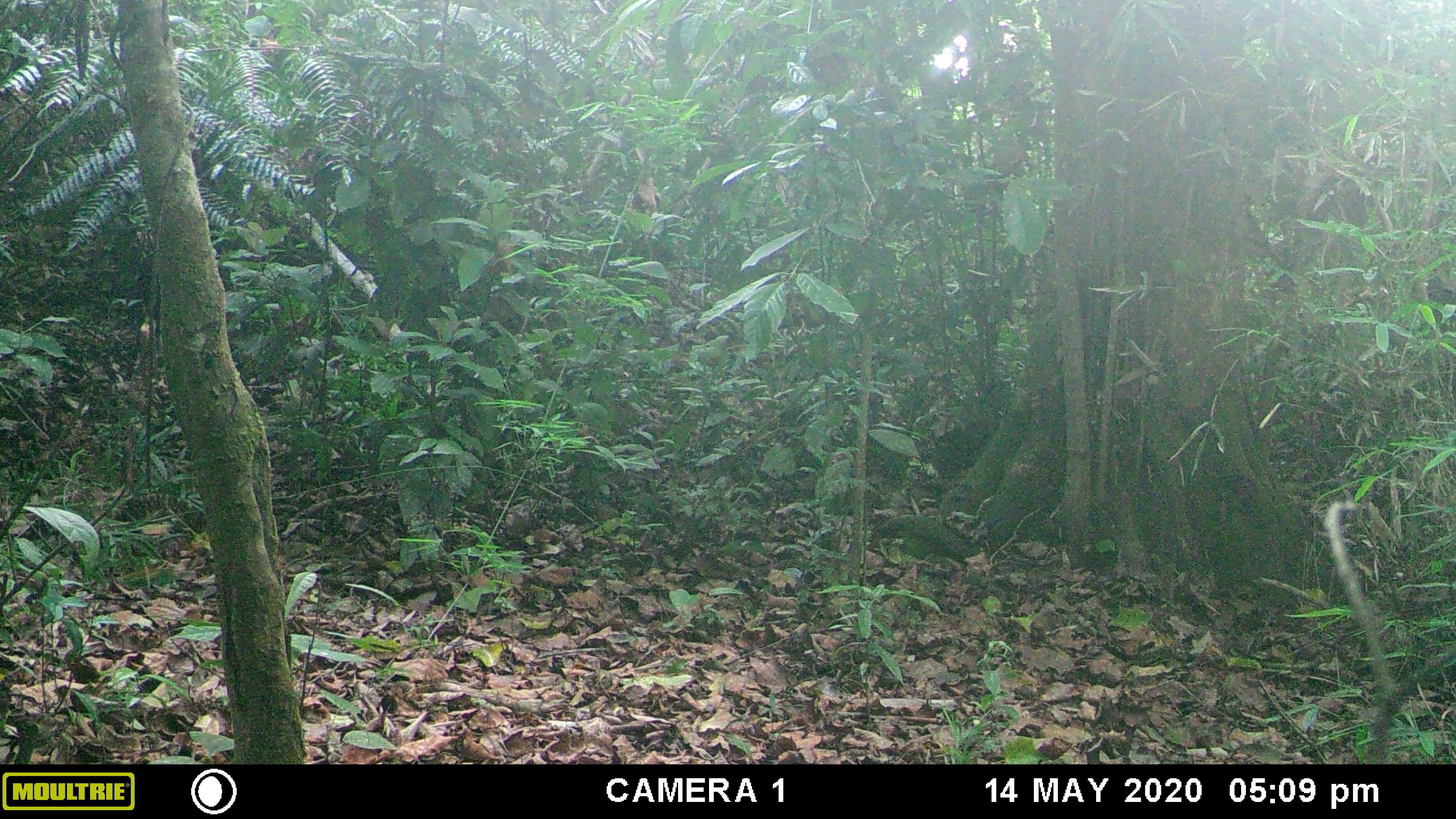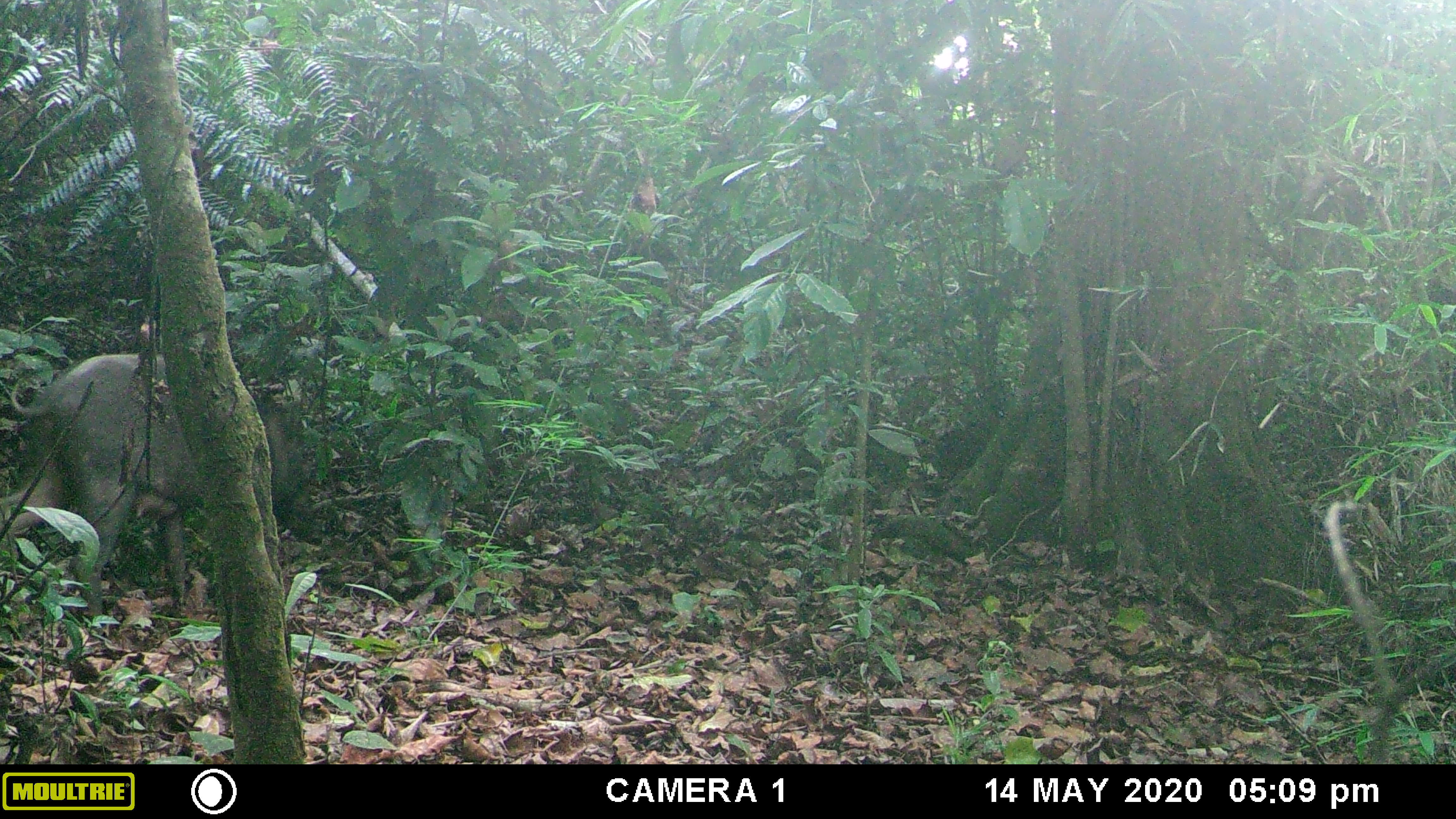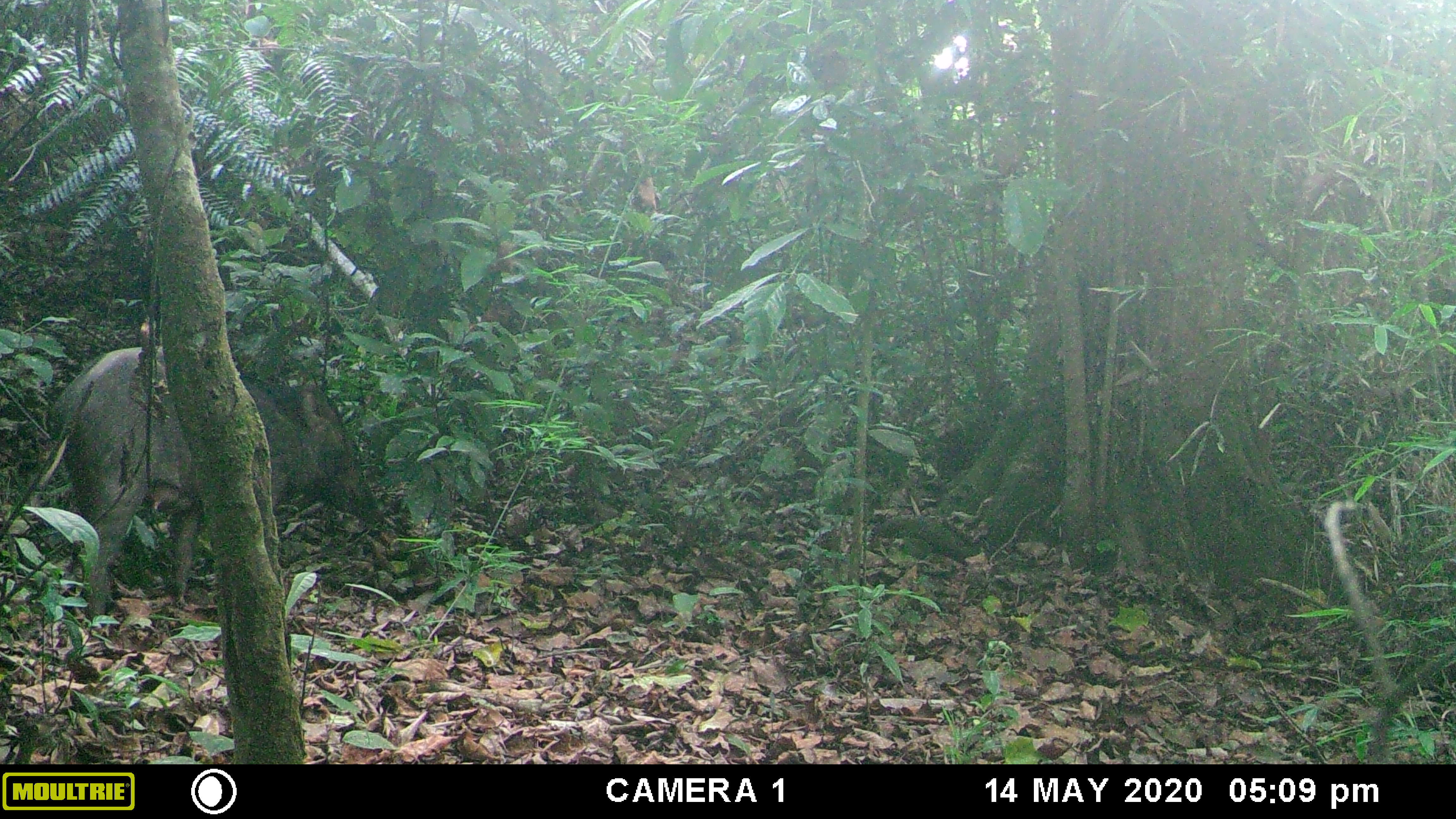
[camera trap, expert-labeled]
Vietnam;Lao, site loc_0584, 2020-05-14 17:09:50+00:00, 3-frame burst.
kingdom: Animalia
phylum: Chordata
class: Mammalia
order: Artiodactyla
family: Suidae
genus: Sus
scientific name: Sus scrofa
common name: eurasian wild pig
Eurasian wild pig (Sus scrofa). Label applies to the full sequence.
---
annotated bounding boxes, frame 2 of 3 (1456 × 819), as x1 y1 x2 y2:
eurasian wild pig: 0 354 324 622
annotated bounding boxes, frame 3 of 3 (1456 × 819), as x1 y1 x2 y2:
eurasian wild pig: 48 344 386 623